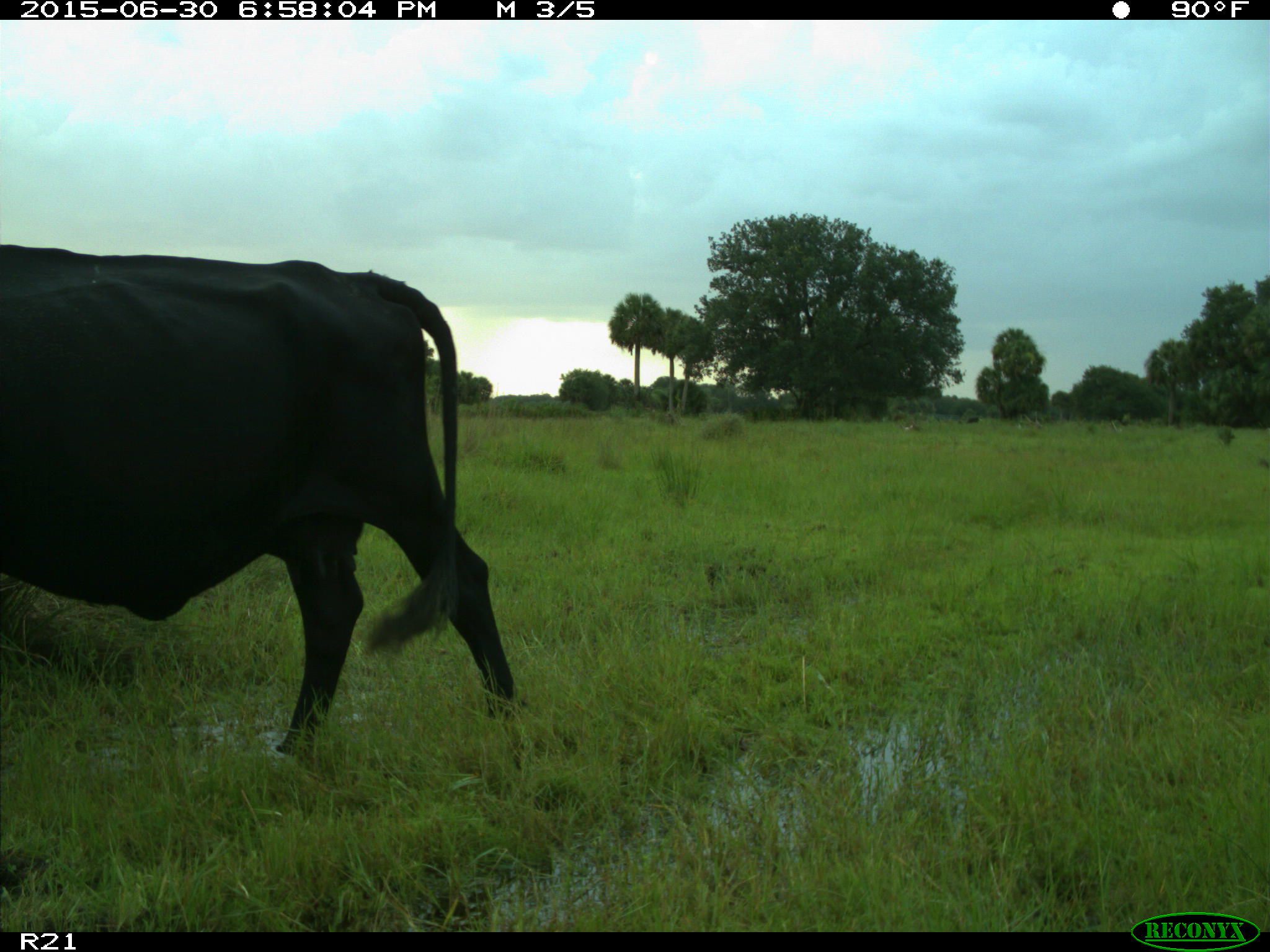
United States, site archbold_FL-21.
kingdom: Animalia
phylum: Chordata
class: Mammalia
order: Artiodactyla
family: Bovidae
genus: Bos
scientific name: Bos taurus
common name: domestic cow